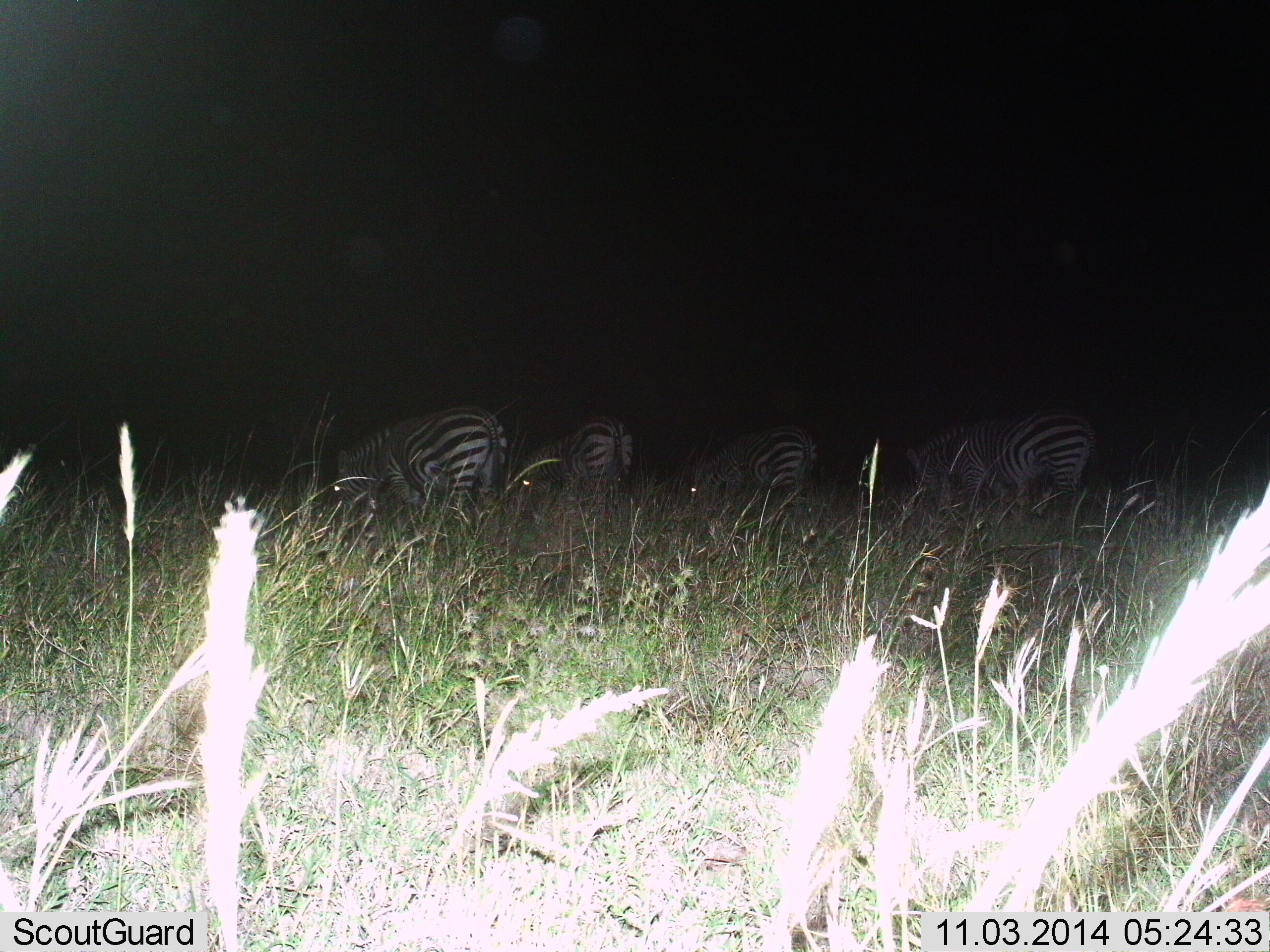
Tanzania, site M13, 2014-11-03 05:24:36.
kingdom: Animalia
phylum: Chordata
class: Mammalia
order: Perissodactyla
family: Equidae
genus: Equus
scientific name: Equus quagga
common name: plains zebra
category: zebra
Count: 4.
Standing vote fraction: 30%.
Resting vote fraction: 0%.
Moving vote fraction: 0%.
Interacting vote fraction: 0%.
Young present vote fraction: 0%.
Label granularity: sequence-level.